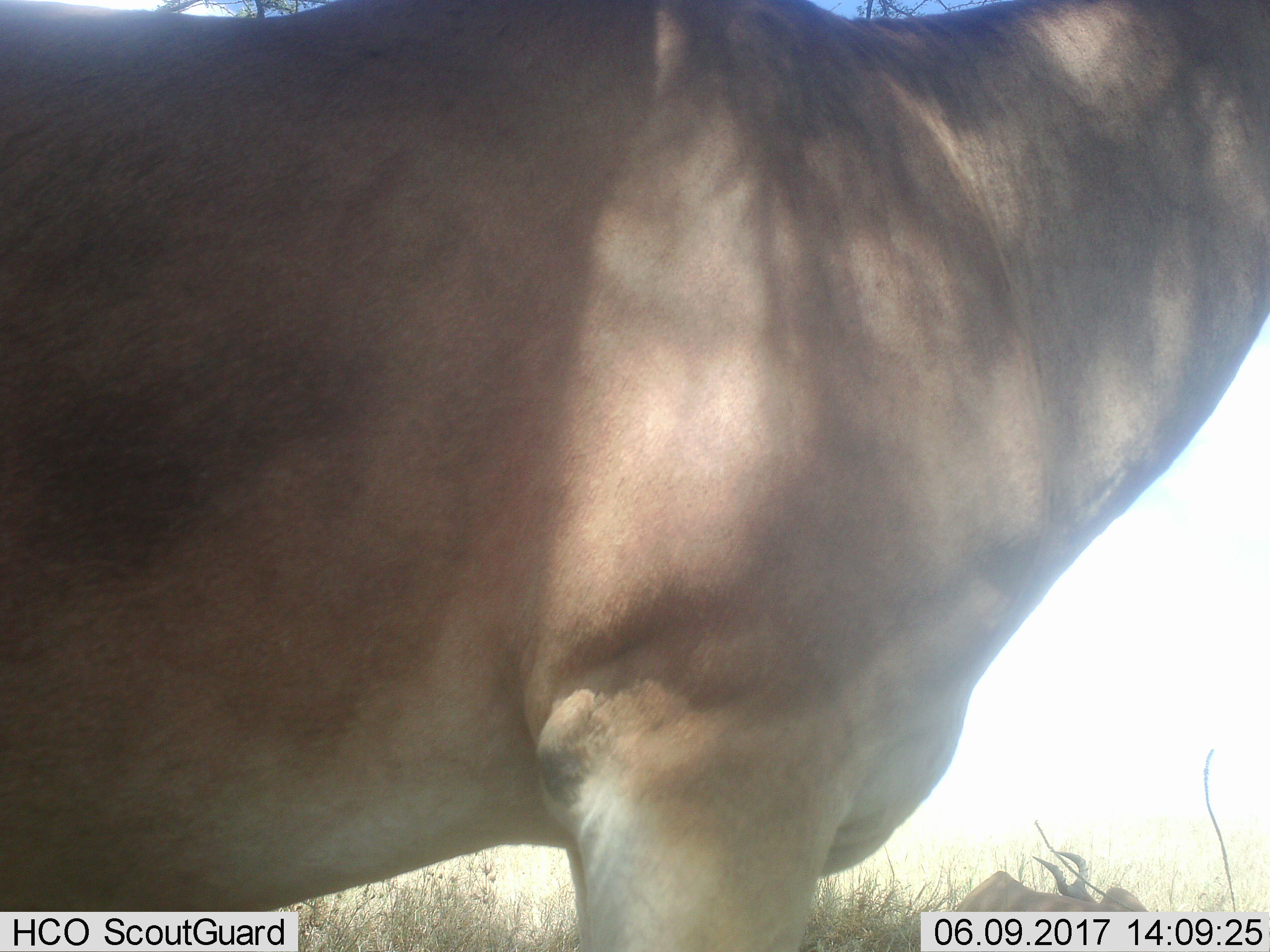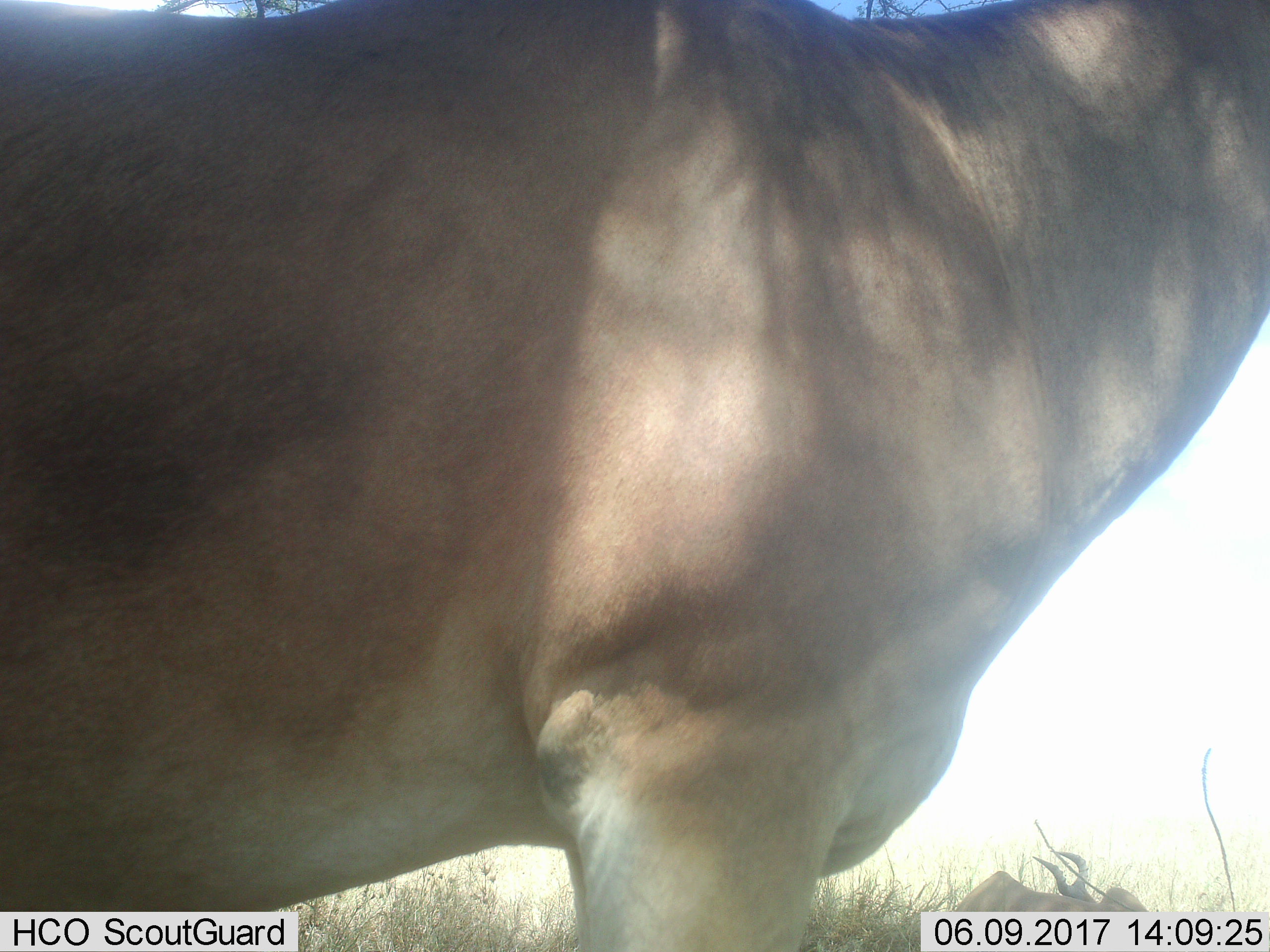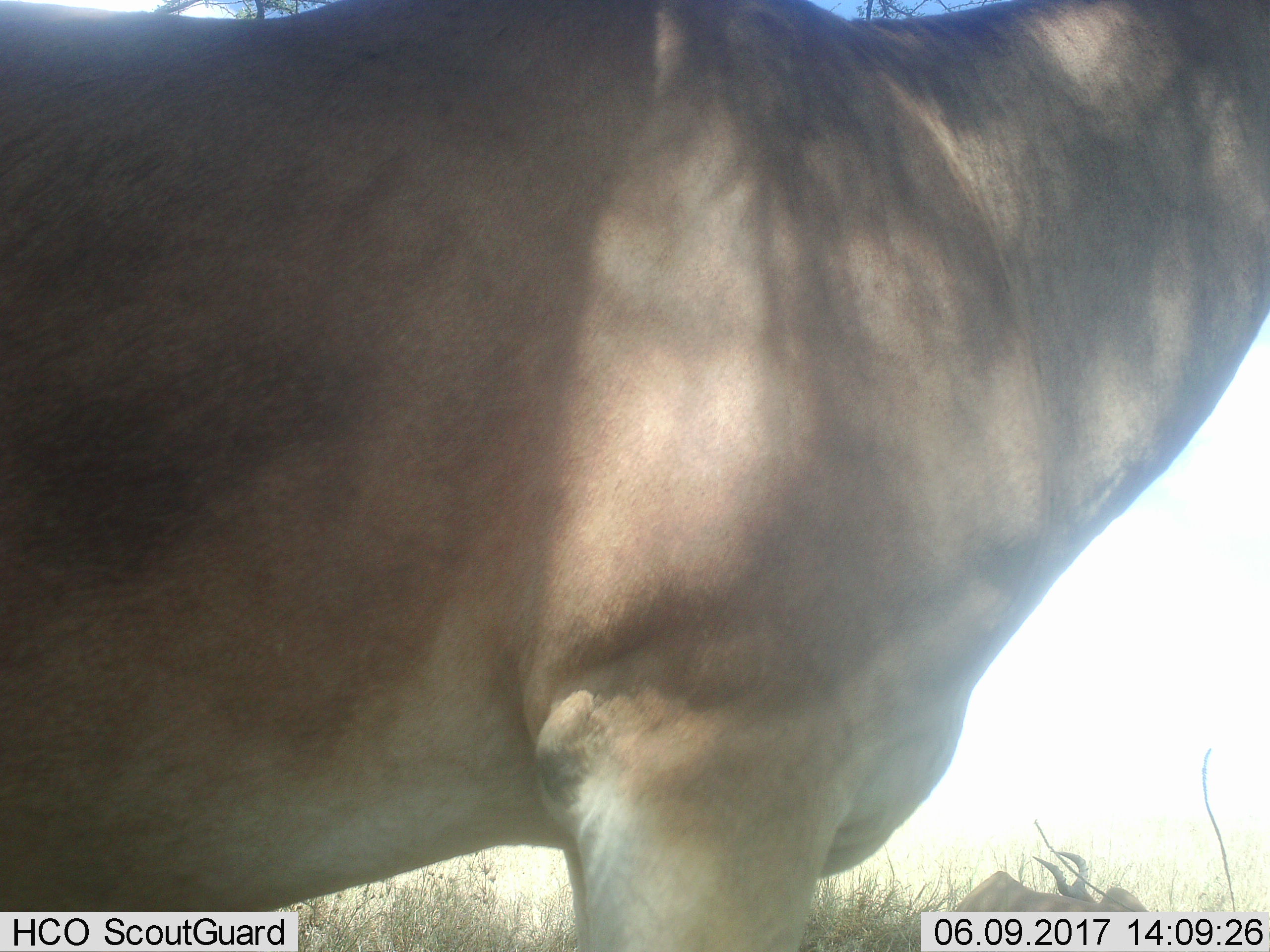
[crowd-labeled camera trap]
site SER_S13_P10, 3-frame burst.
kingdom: Animalia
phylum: Chordata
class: Mammalia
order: Artiodactyla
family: Bovidae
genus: Alcelaphus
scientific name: Alcelaphus buselaphus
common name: hartebeest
Hartebeest (Alcelaphus buselaphus), count 1. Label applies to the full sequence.